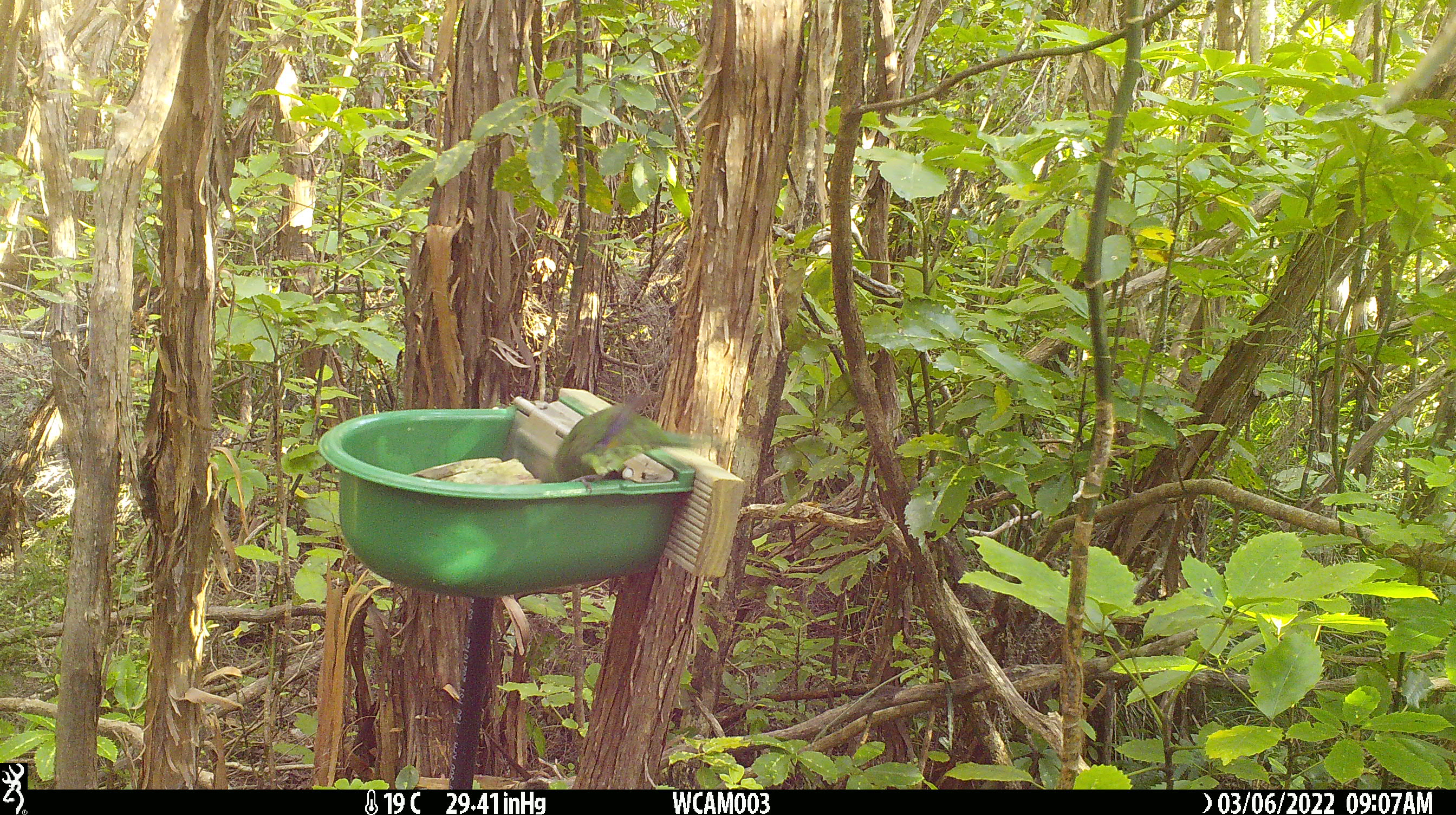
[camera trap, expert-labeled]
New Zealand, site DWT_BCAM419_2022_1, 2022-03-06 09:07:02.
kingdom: Animalia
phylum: Chordata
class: Aves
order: Psittaciformes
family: Psittaculidae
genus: Cyanoramphus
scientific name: Cyanoramphus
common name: parakeet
Parakeet (Cyanoramphus).